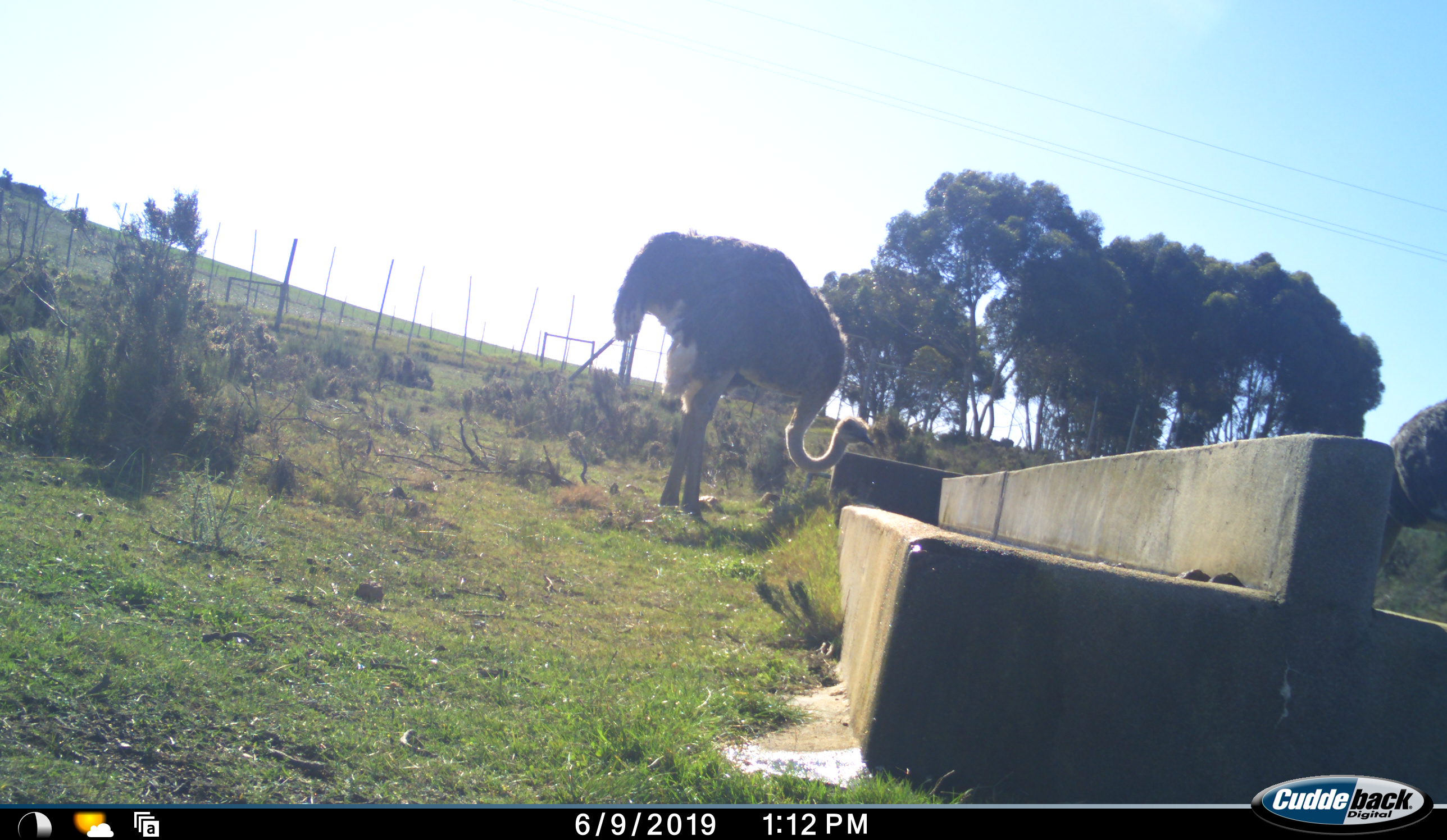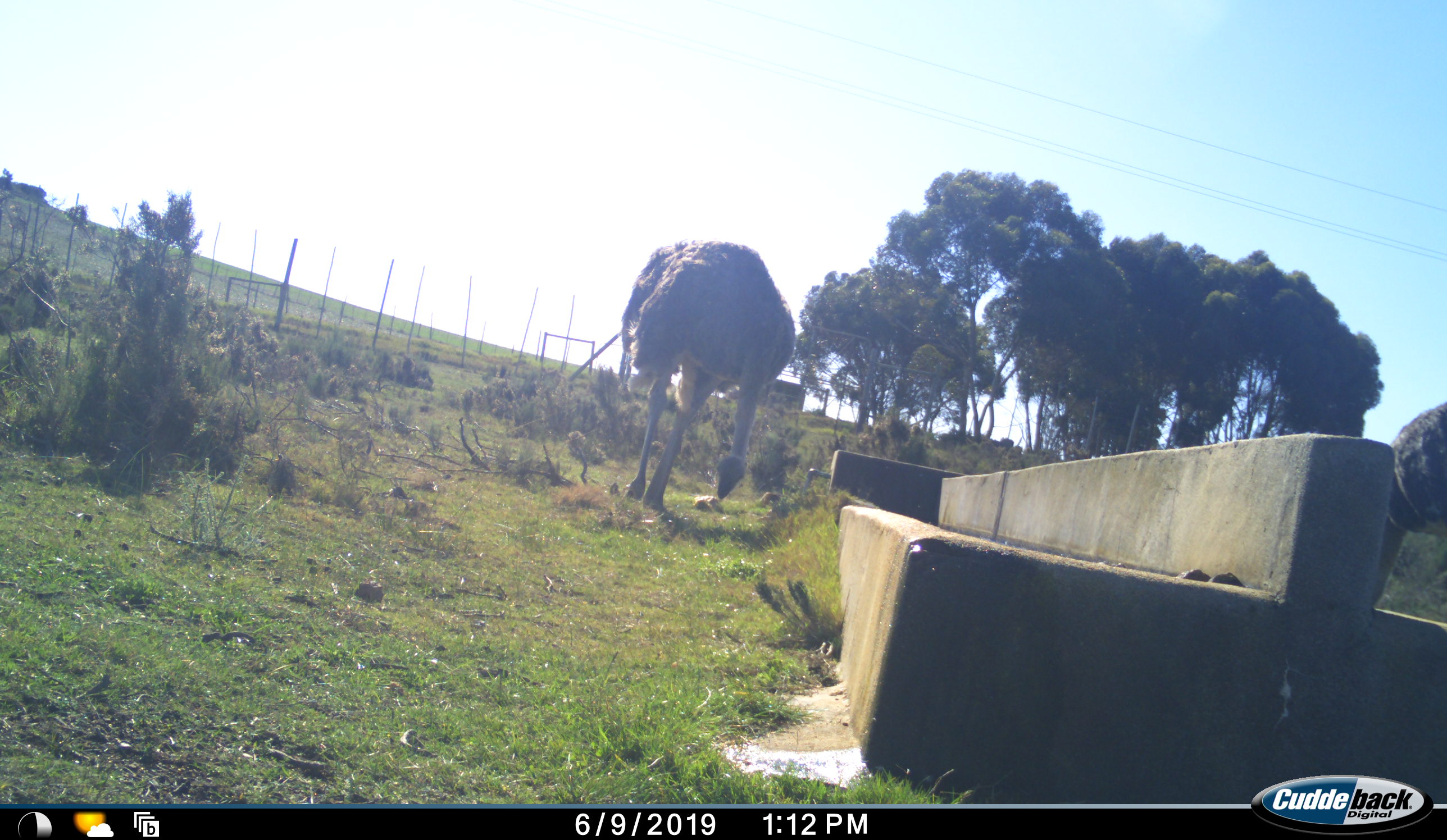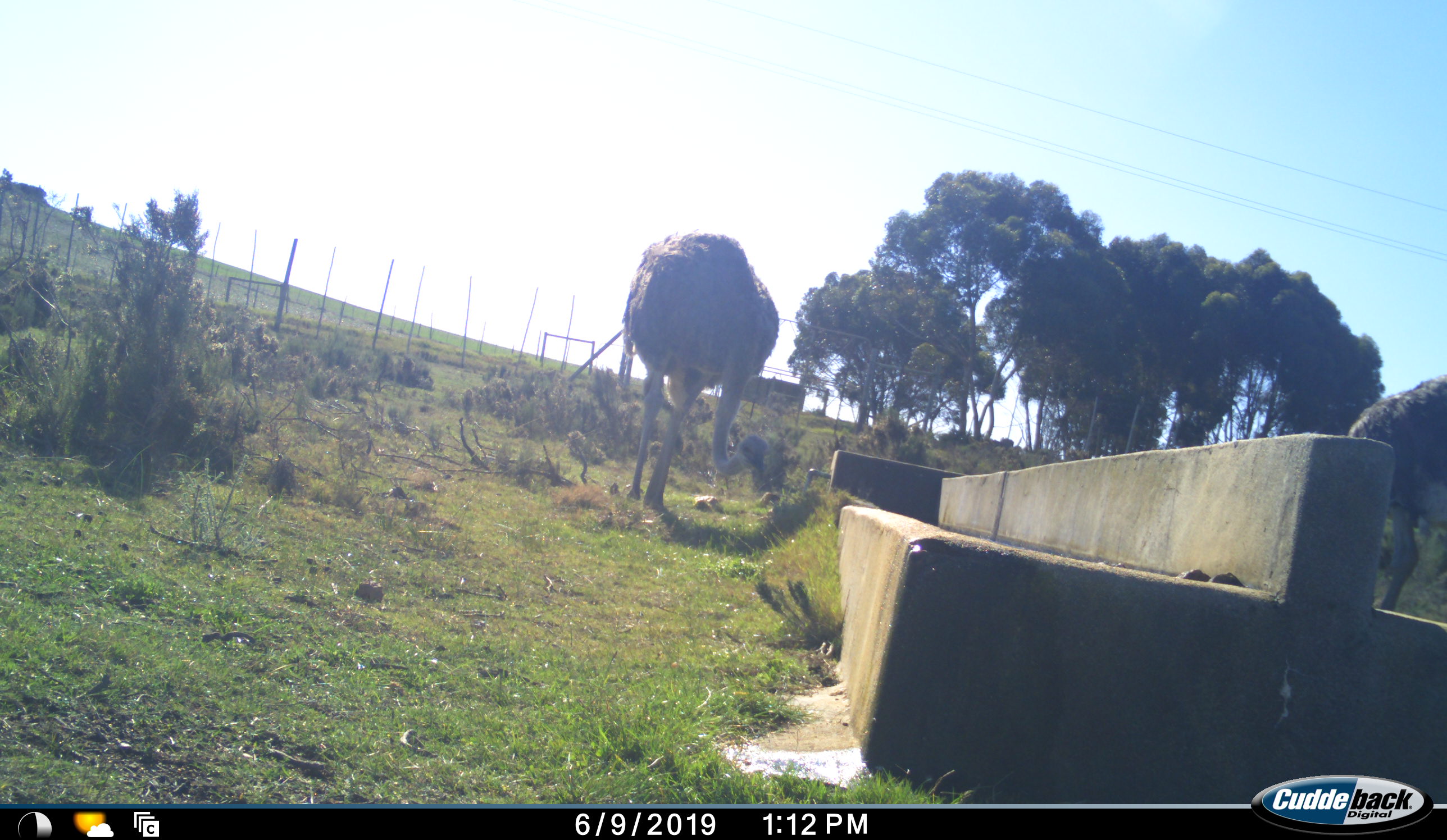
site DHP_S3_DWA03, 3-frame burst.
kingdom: Animalia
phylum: Chordata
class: Aves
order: Struthioniformes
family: Struthionidae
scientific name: Struthionidae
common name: ostrich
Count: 2.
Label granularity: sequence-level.